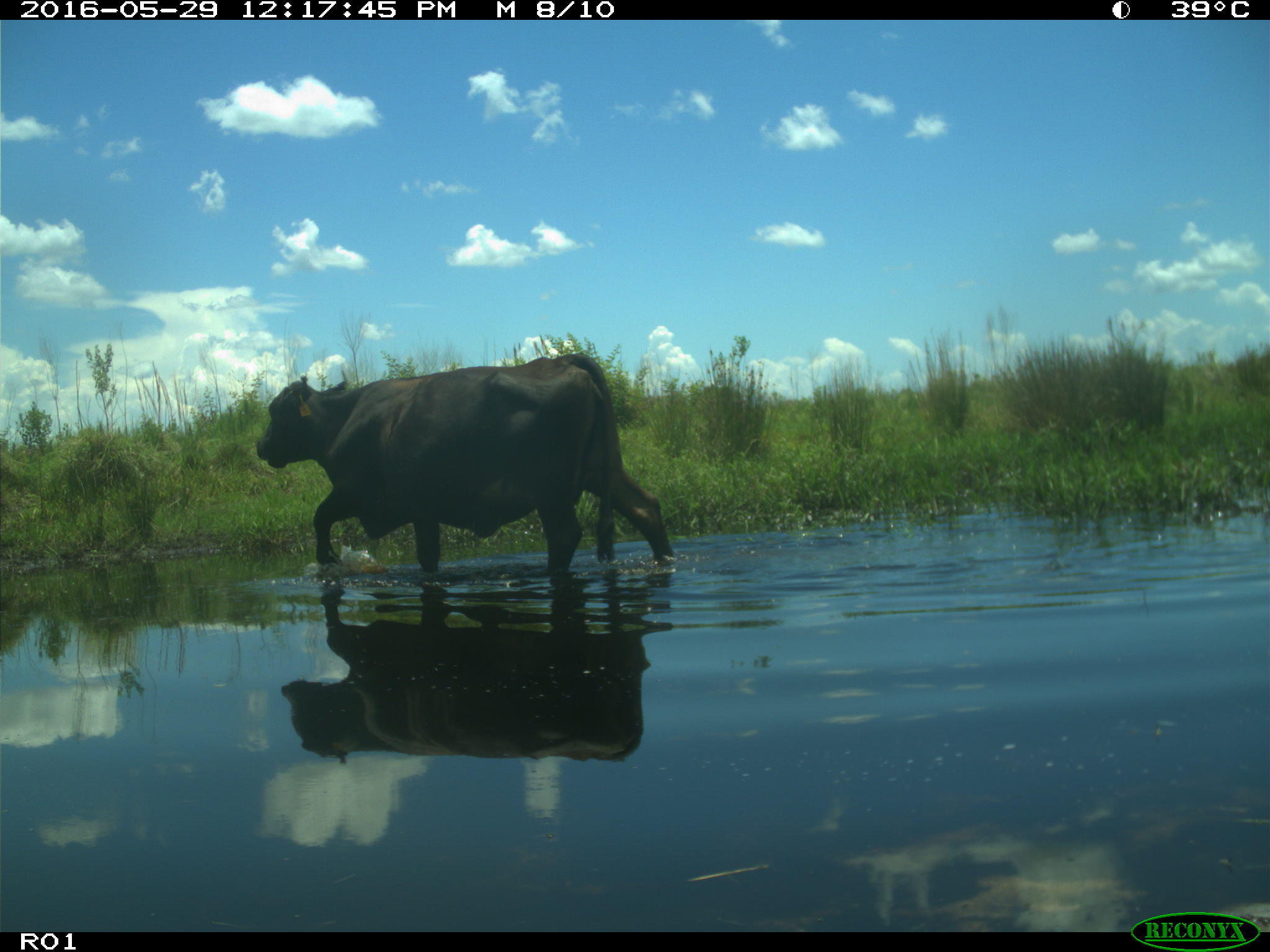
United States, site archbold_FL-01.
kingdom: Animalia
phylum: Chordata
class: Mammalia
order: Artiodactyla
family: Bovidae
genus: Bos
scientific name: Bos taurus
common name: domestic cow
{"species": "Bos taurus (domestic cow)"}